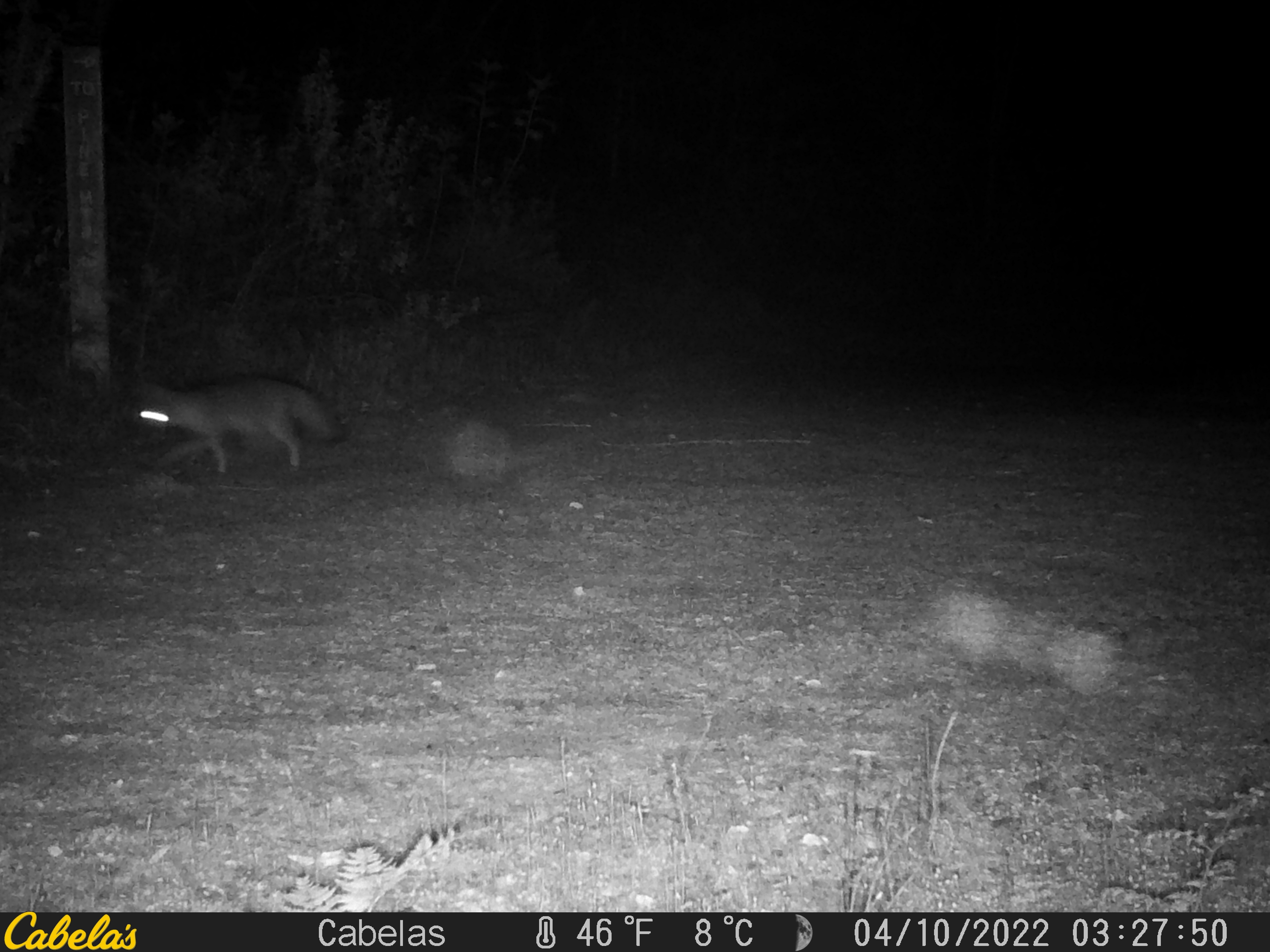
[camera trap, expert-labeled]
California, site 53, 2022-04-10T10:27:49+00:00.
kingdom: Animalia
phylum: Chordata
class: Mammalia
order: Carnivora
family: Canidae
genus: Urocyon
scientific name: Urocyon cinereoargenteus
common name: gray fox